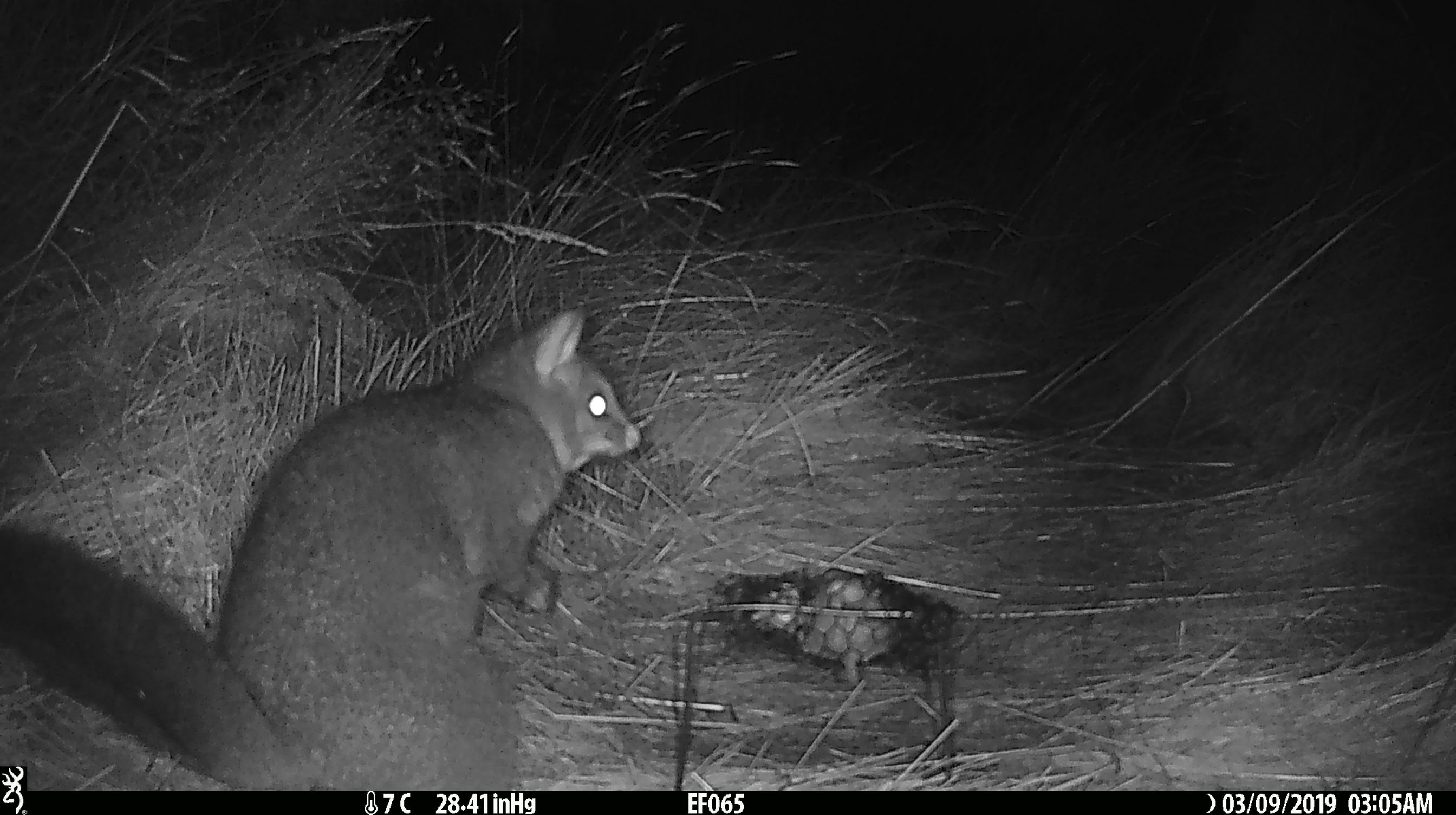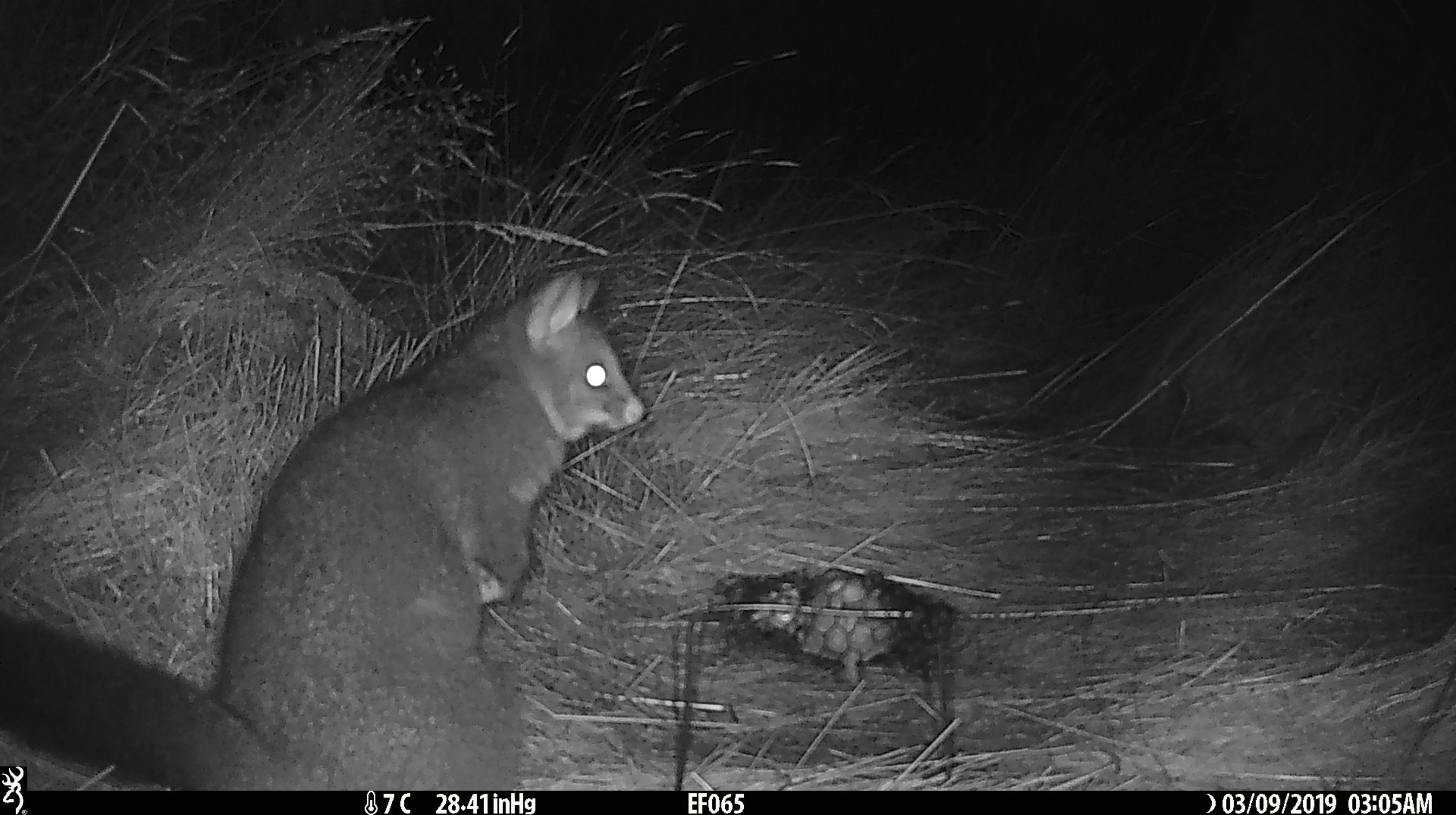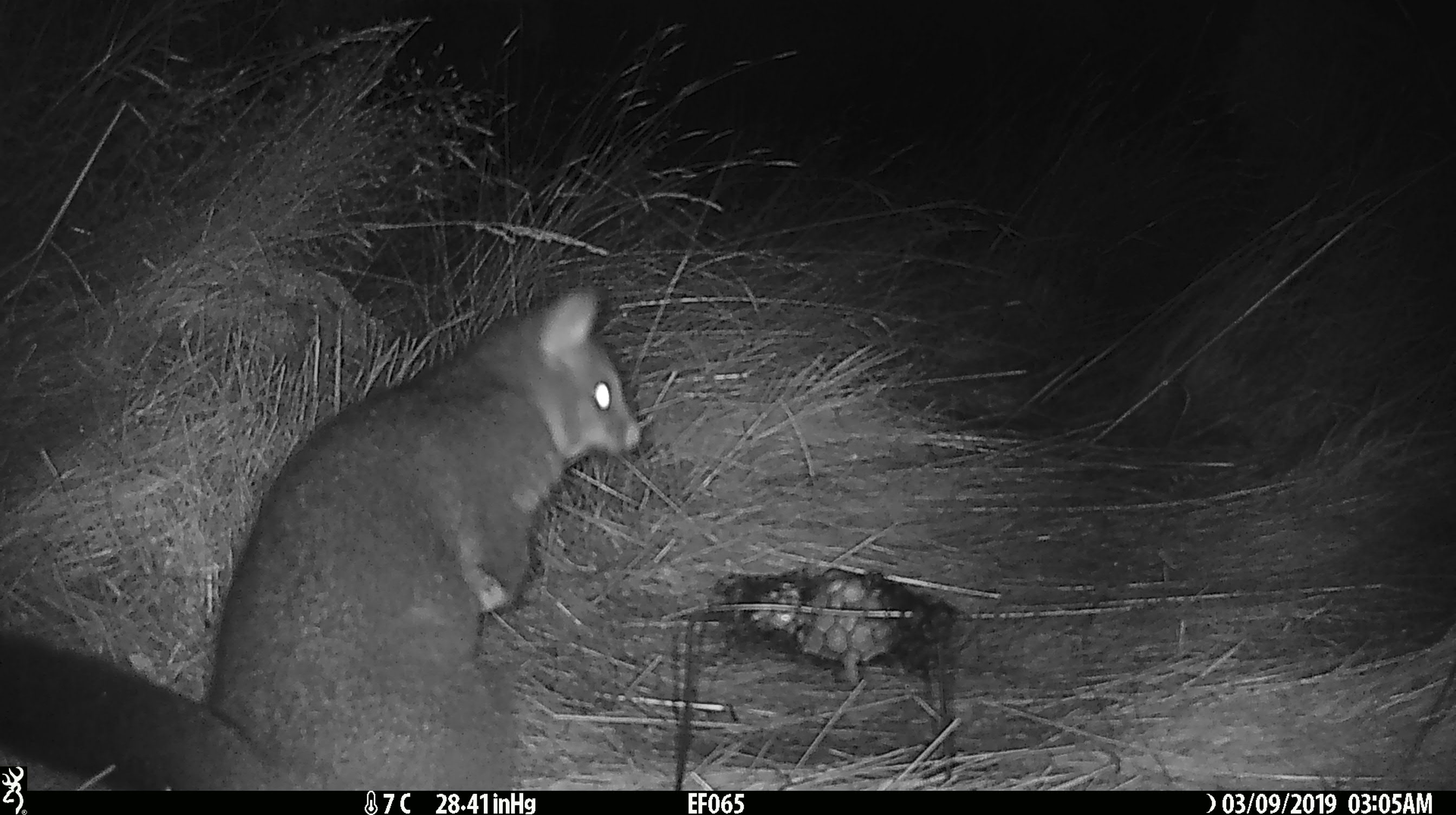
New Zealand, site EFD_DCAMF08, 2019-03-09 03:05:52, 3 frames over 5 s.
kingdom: Animalia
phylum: Chordata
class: Mammalia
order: Diprotodontia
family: Phalangeridae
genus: Trichosurus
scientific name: Trichosurus vulpecula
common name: common brushtail possum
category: possum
Possum (common brushtail possum) (Trichosurus vulpecula).